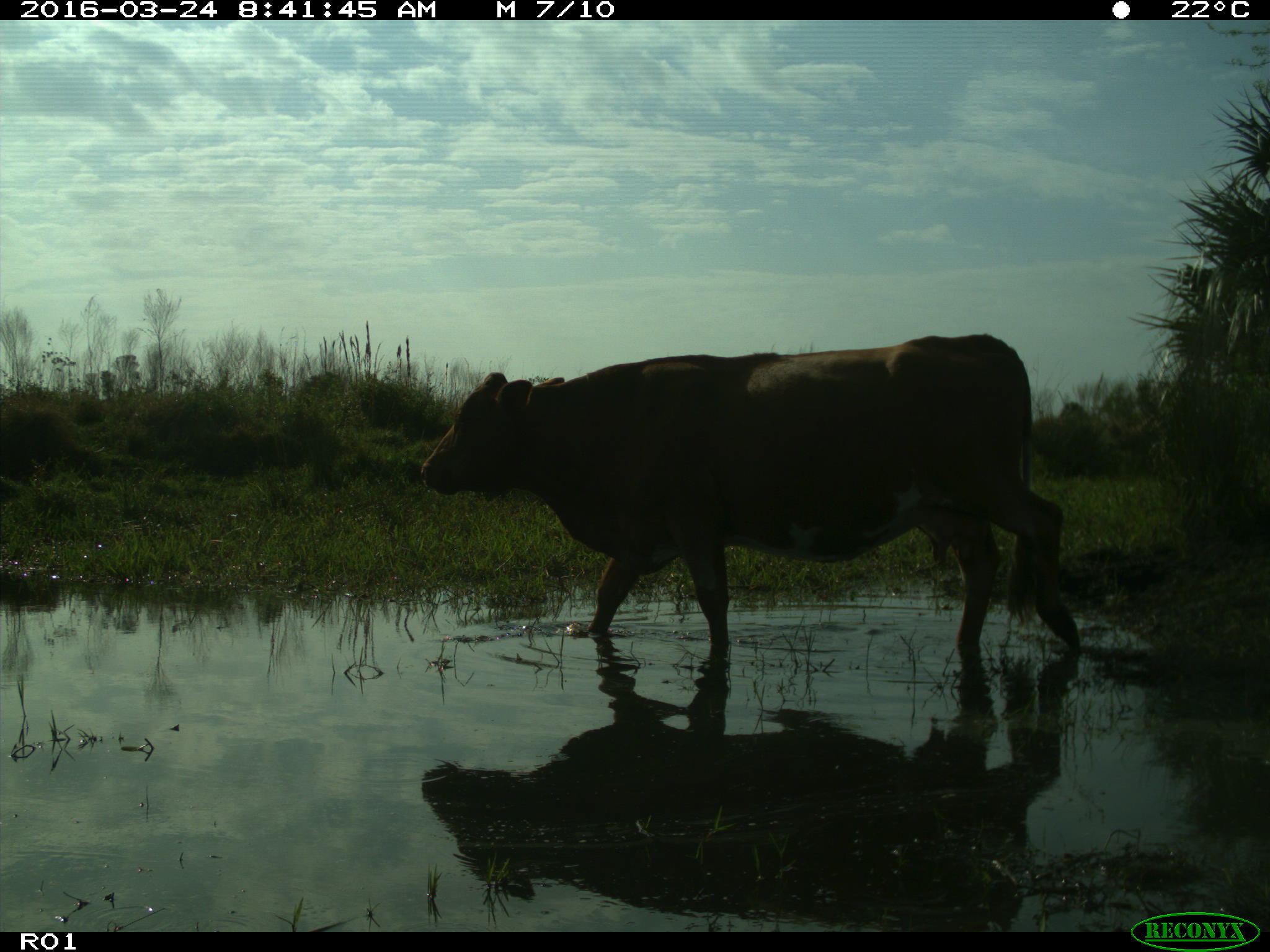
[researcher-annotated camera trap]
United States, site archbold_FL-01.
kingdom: Animalia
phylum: Chordata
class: Mammalia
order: Artiodactyla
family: Bovidae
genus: Bos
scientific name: Bos taurus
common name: domestic cow